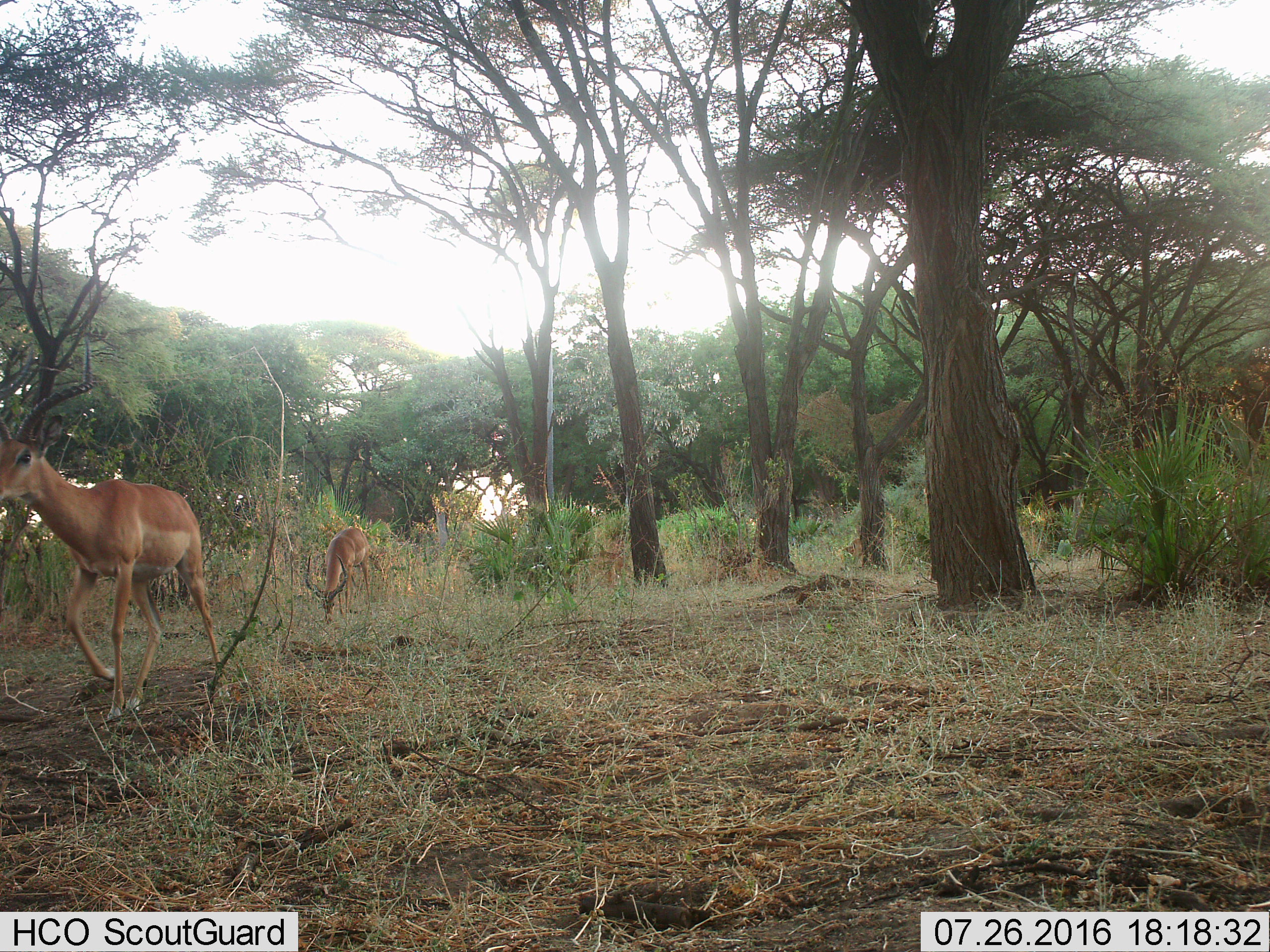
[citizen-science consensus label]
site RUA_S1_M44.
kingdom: Animalia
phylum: Chordata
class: Mammalia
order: Artiodactyla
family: Bovidae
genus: Aepyceros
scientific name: Aepyceros melampus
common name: impala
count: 2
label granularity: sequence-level